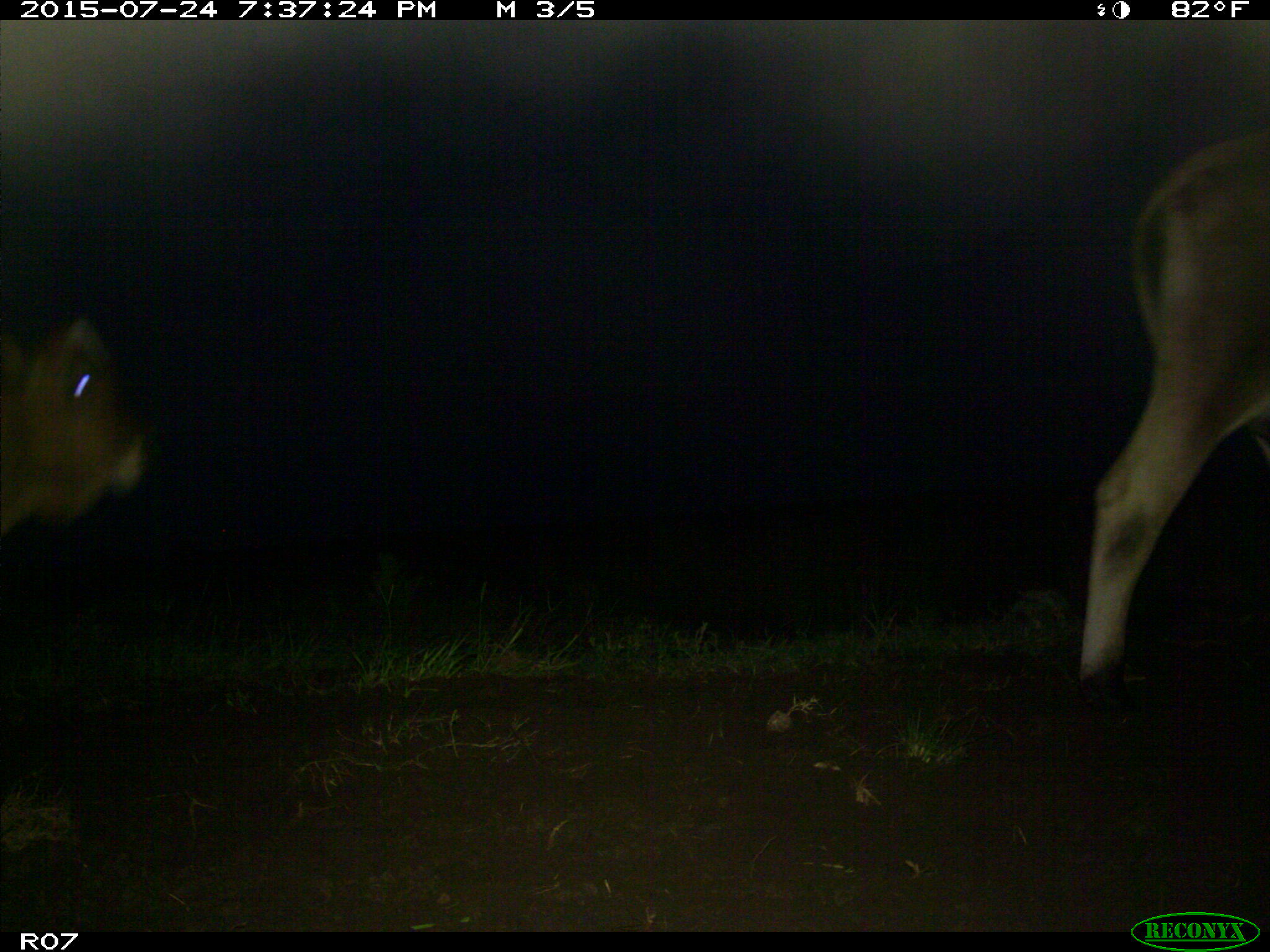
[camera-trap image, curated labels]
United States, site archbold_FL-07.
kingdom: Animalia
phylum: Chordata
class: Mammalia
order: Artiodactyla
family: Bovidae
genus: Bos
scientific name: Bos taurus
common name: domestic cow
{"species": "Bos taurus (domestic cow)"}